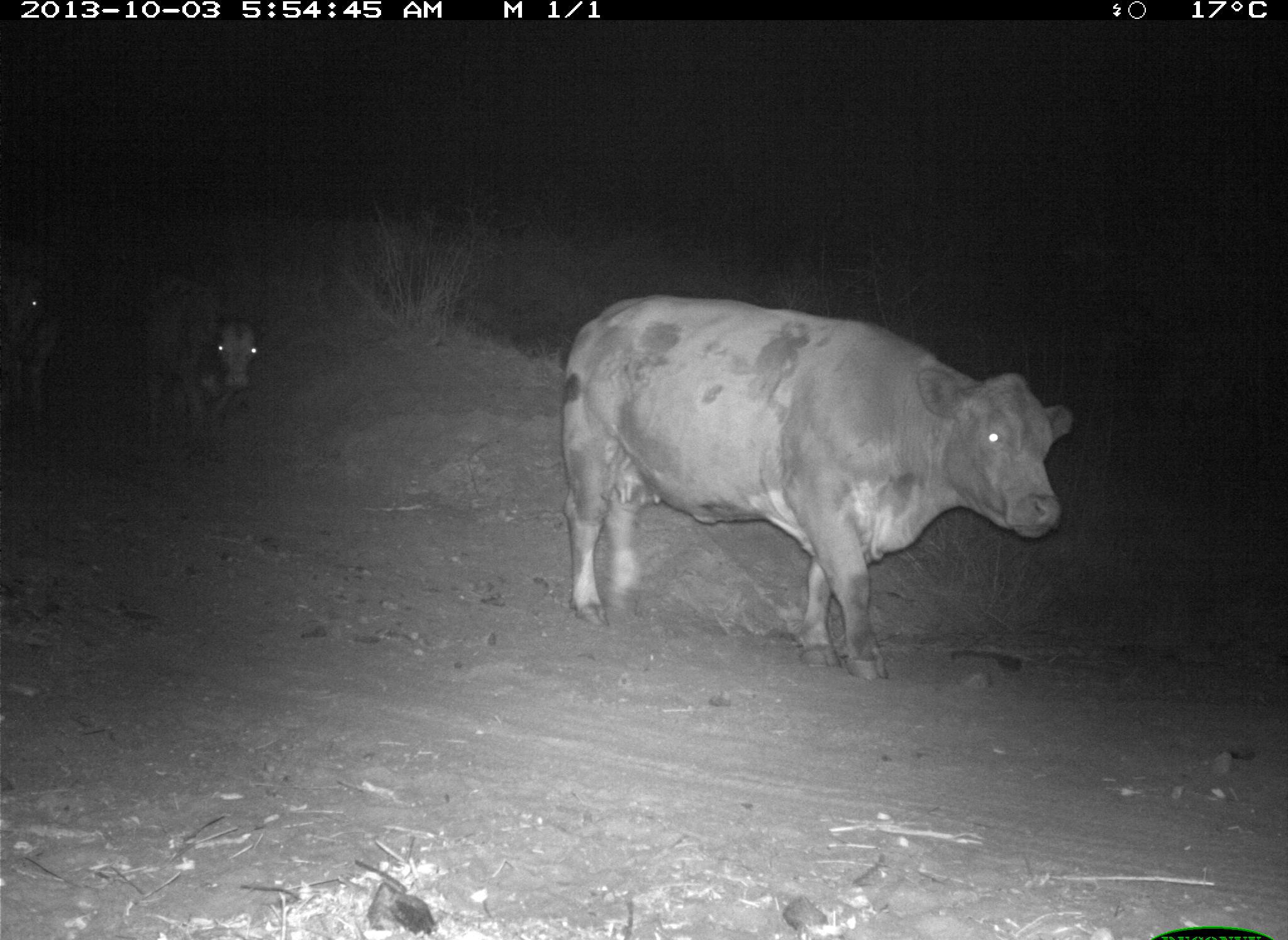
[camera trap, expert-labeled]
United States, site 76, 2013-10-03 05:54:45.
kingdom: Animalia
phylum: Chordata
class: Mammalia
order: Artiodactyla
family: Bovidae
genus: Bos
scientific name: Bos taurus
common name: cow